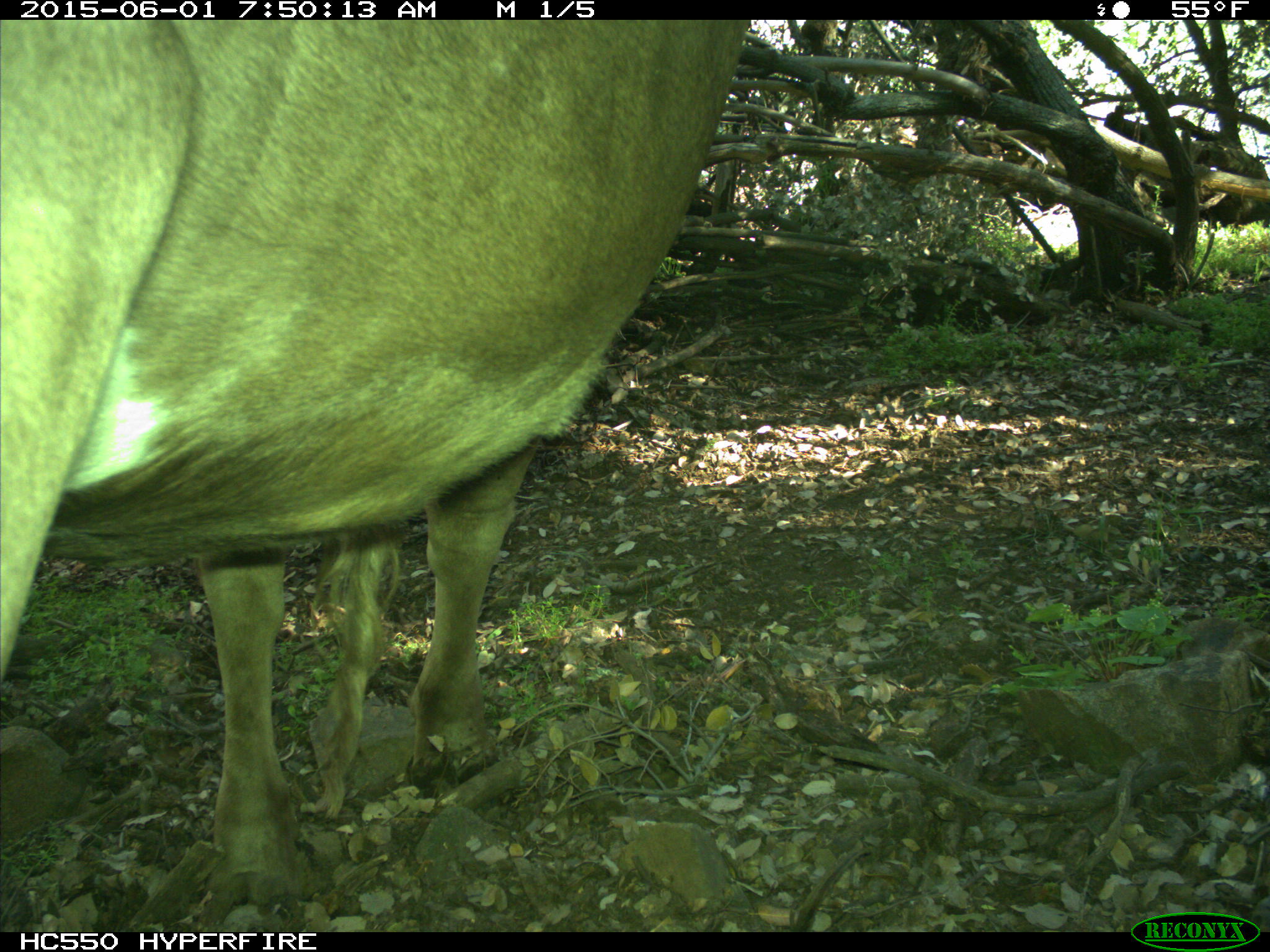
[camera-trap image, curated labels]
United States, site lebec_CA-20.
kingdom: Animalia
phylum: Chordata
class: Mammalia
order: Artiodactyla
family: Bovidae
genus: Bos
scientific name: Bos taurus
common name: domestic cow